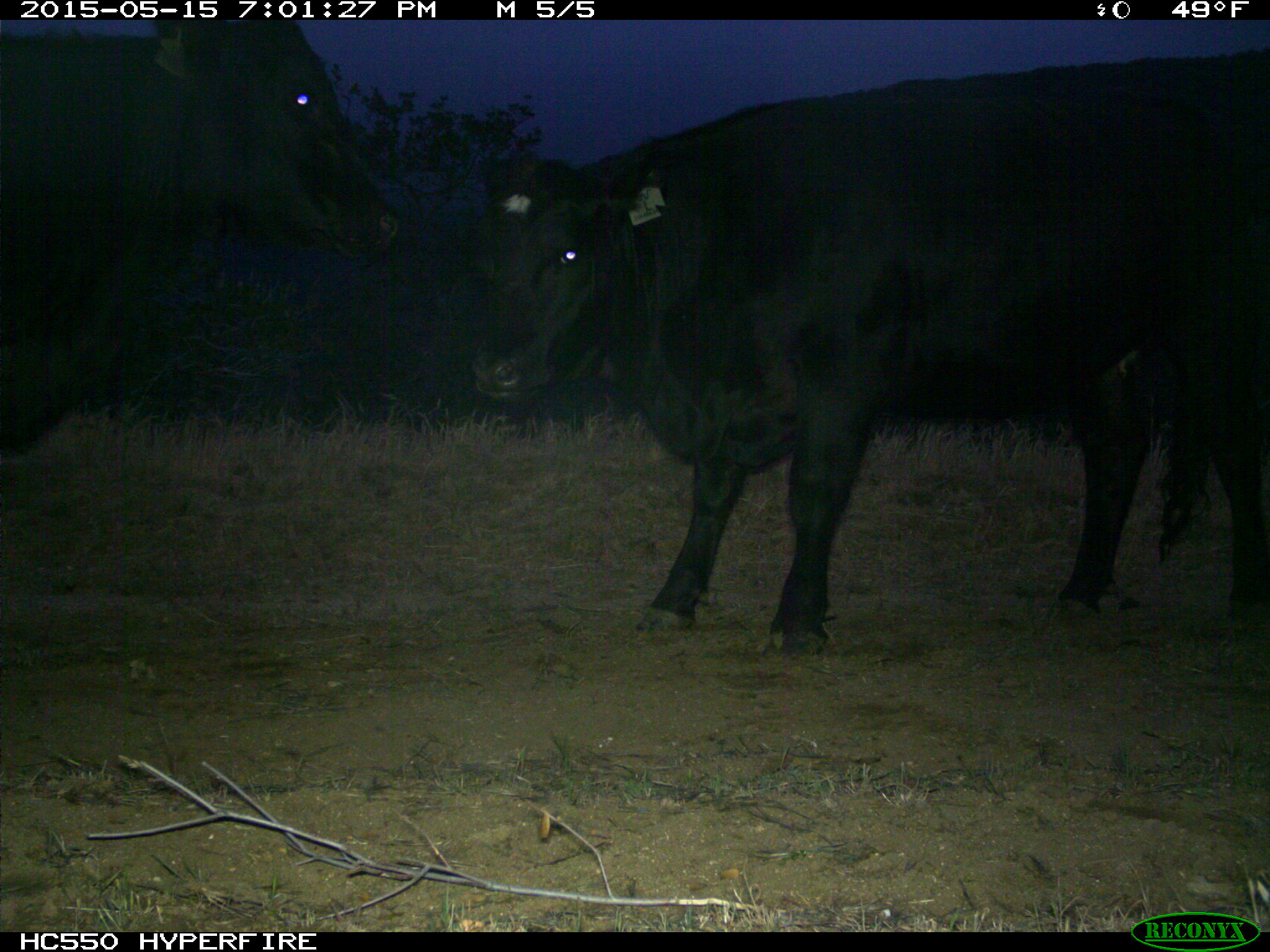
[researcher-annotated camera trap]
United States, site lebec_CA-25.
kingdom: Animalia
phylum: Chordata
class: Mammalia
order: Artiodactyla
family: Bovidae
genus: Bos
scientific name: Bos taurus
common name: domestic cow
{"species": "Bos taurus (domestic cow)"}